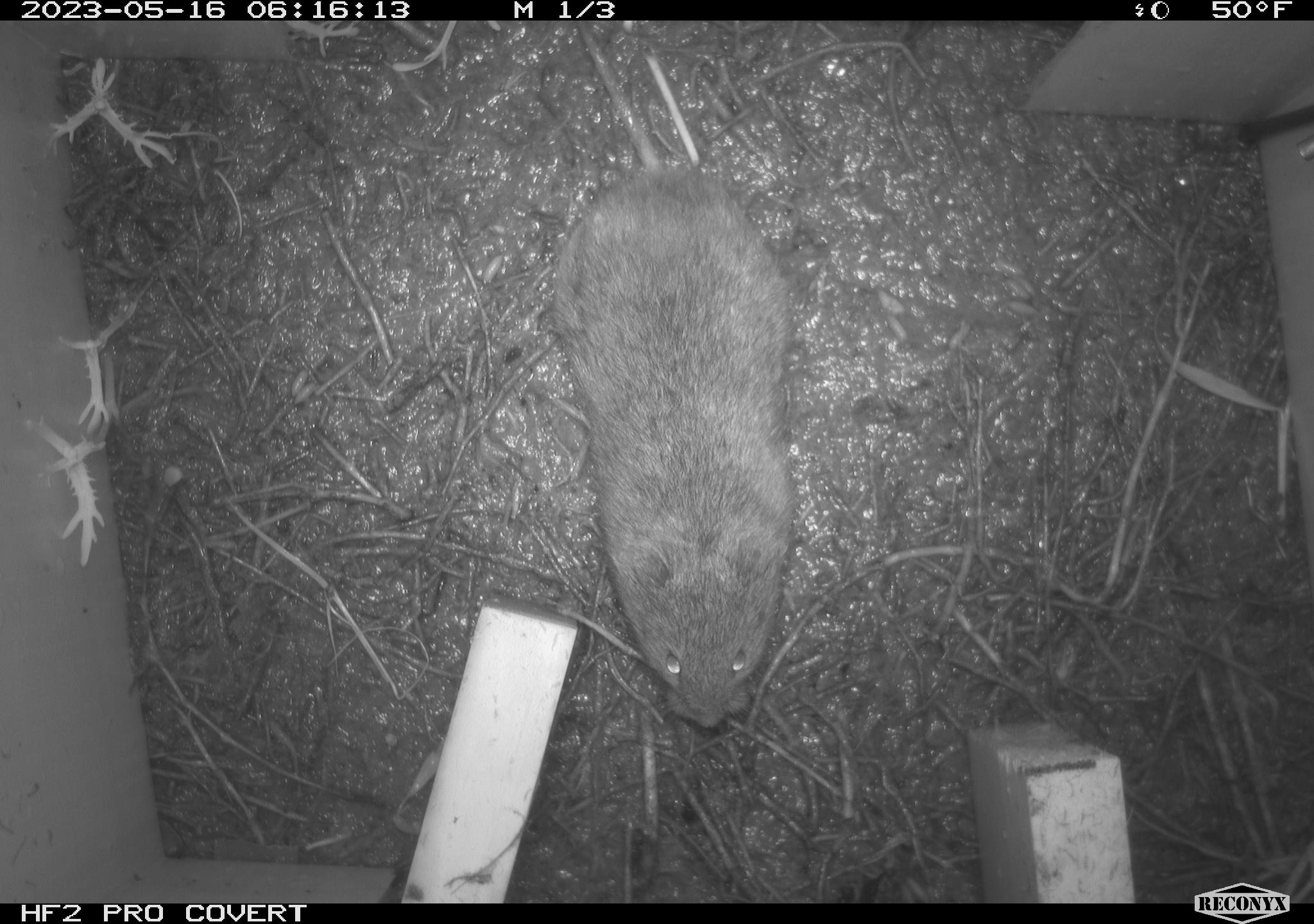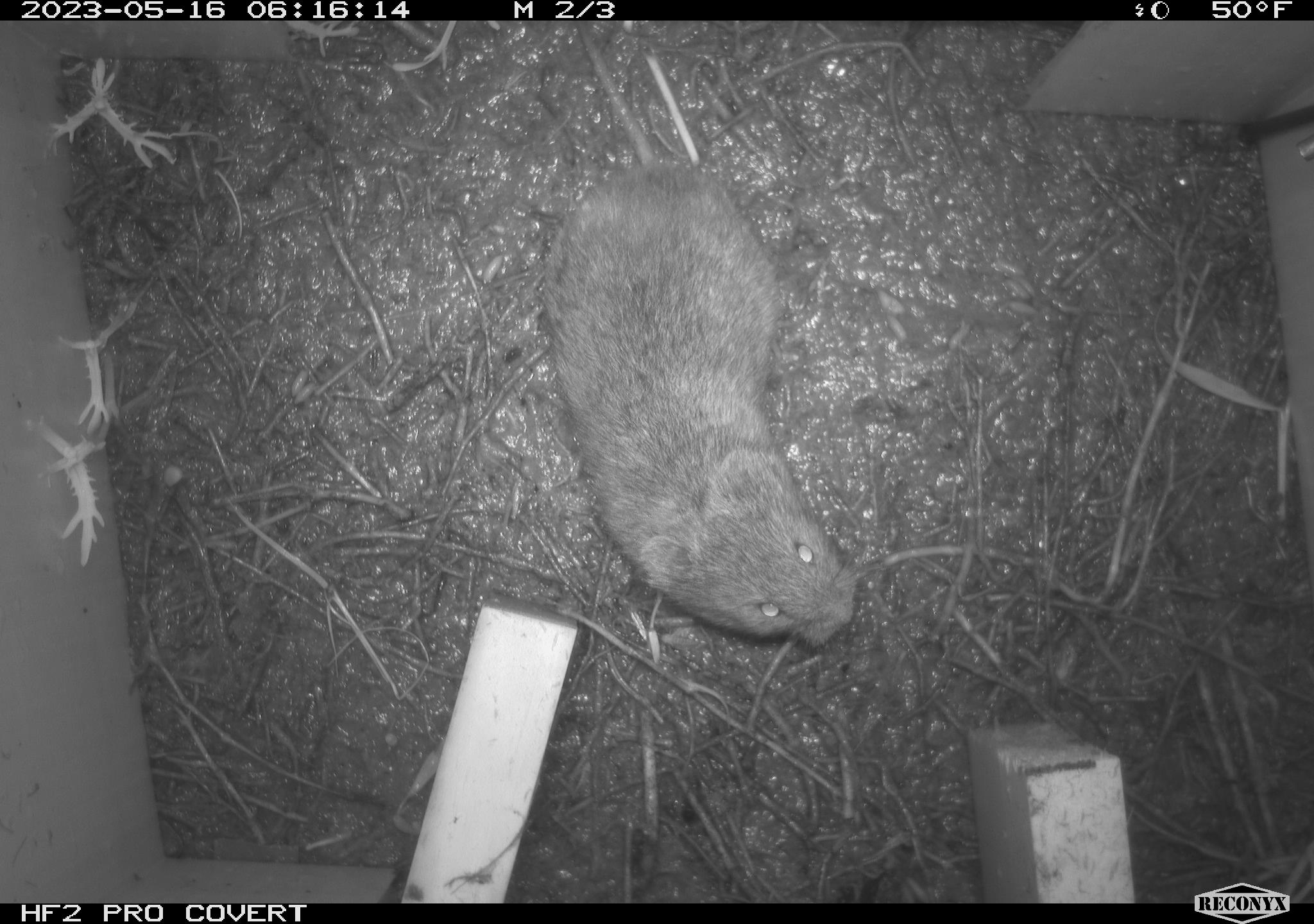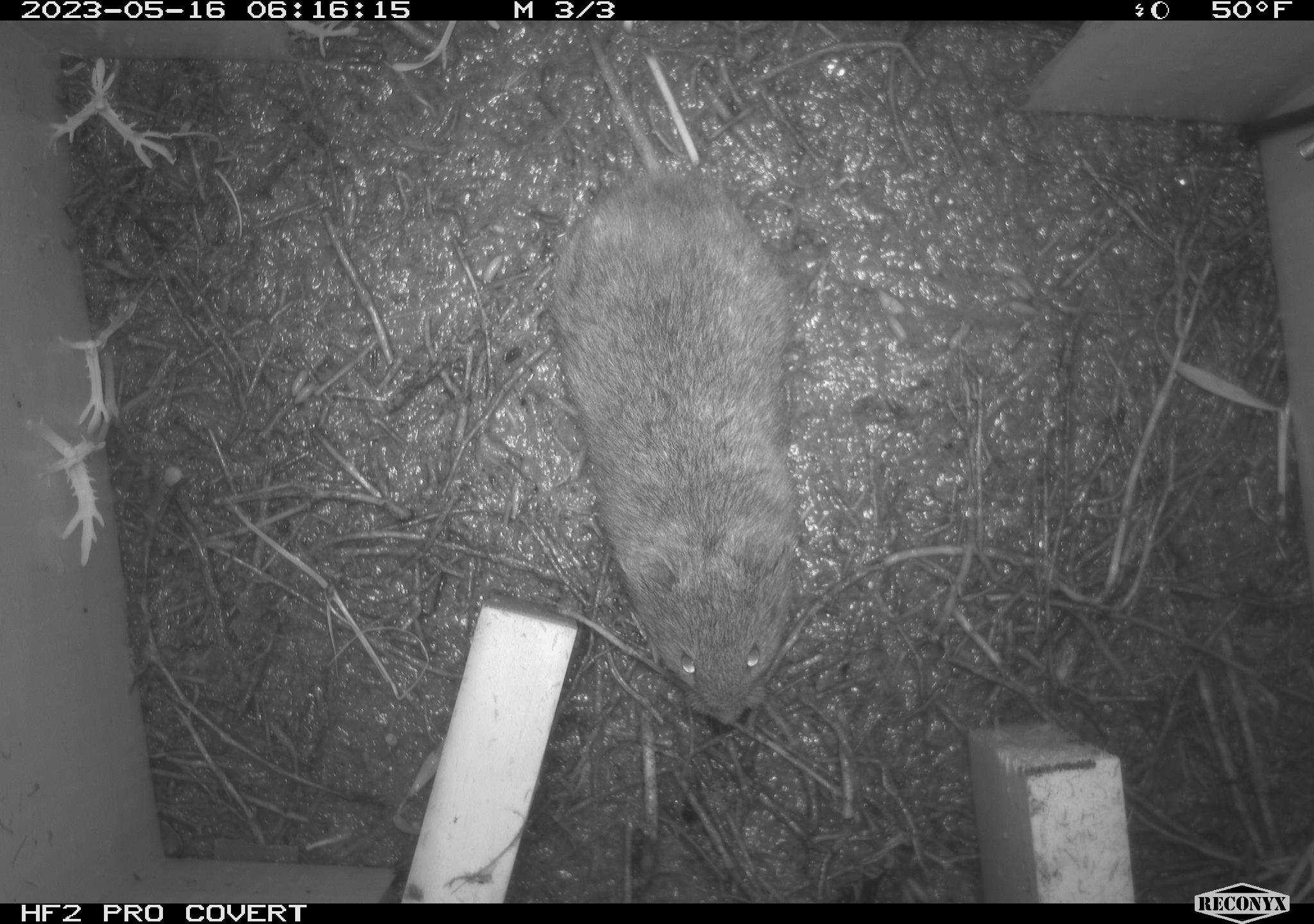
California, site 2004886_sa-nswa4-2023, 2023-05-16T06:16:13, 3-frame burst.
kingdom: Animalia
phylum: Chordata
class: Mammalia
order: Rodentia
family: Cricetidae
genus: Microtus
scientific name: Microtus californicus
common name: california vole